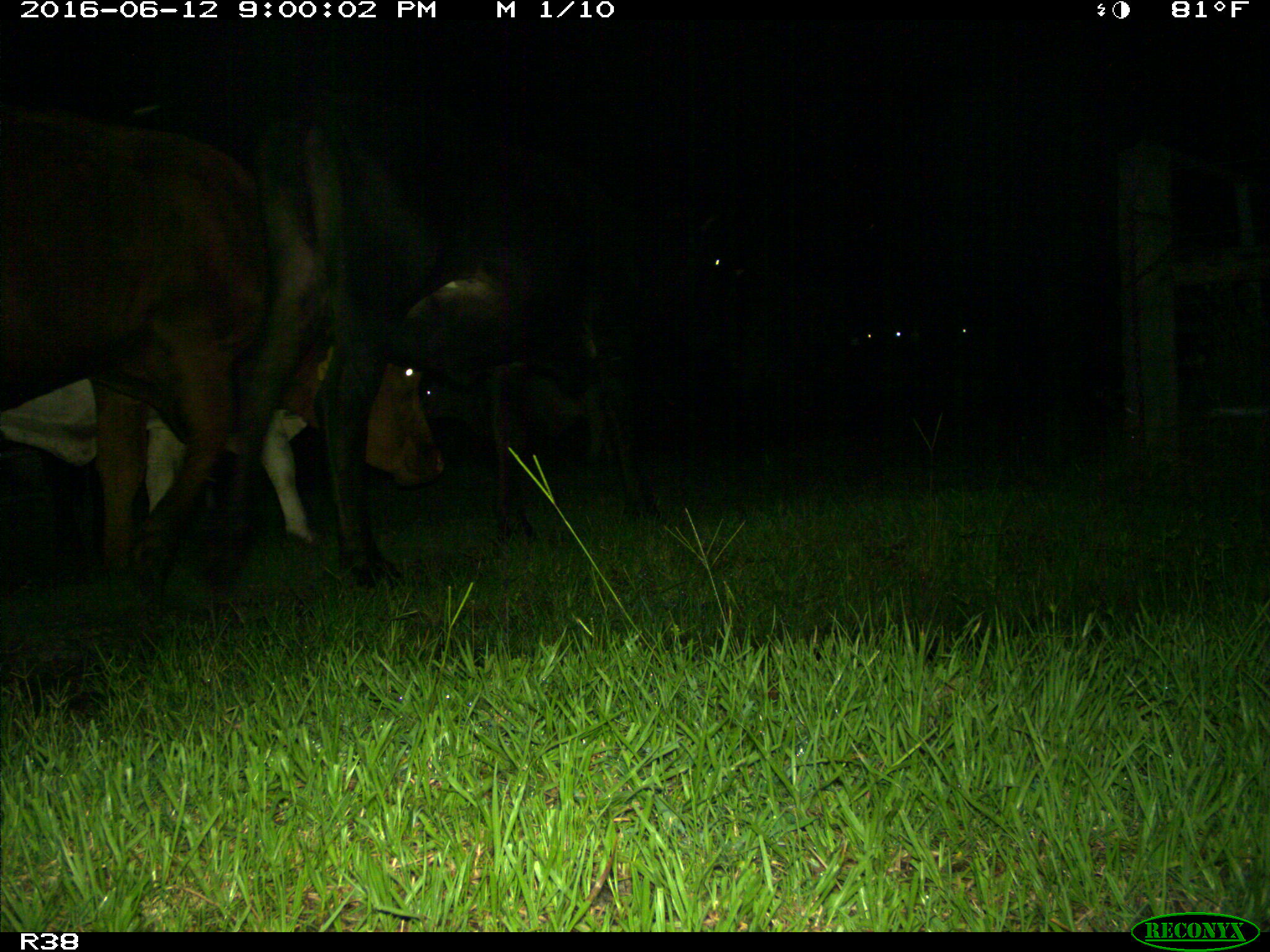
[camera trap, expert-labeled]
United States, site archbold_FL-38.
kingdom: Animalia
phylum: Chordata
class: Mammalia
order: Artiodactyla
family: Bovidae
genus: Bos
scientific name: Bos taurus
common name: domestic cow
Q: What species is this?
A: Bos taurus (domestic cow).